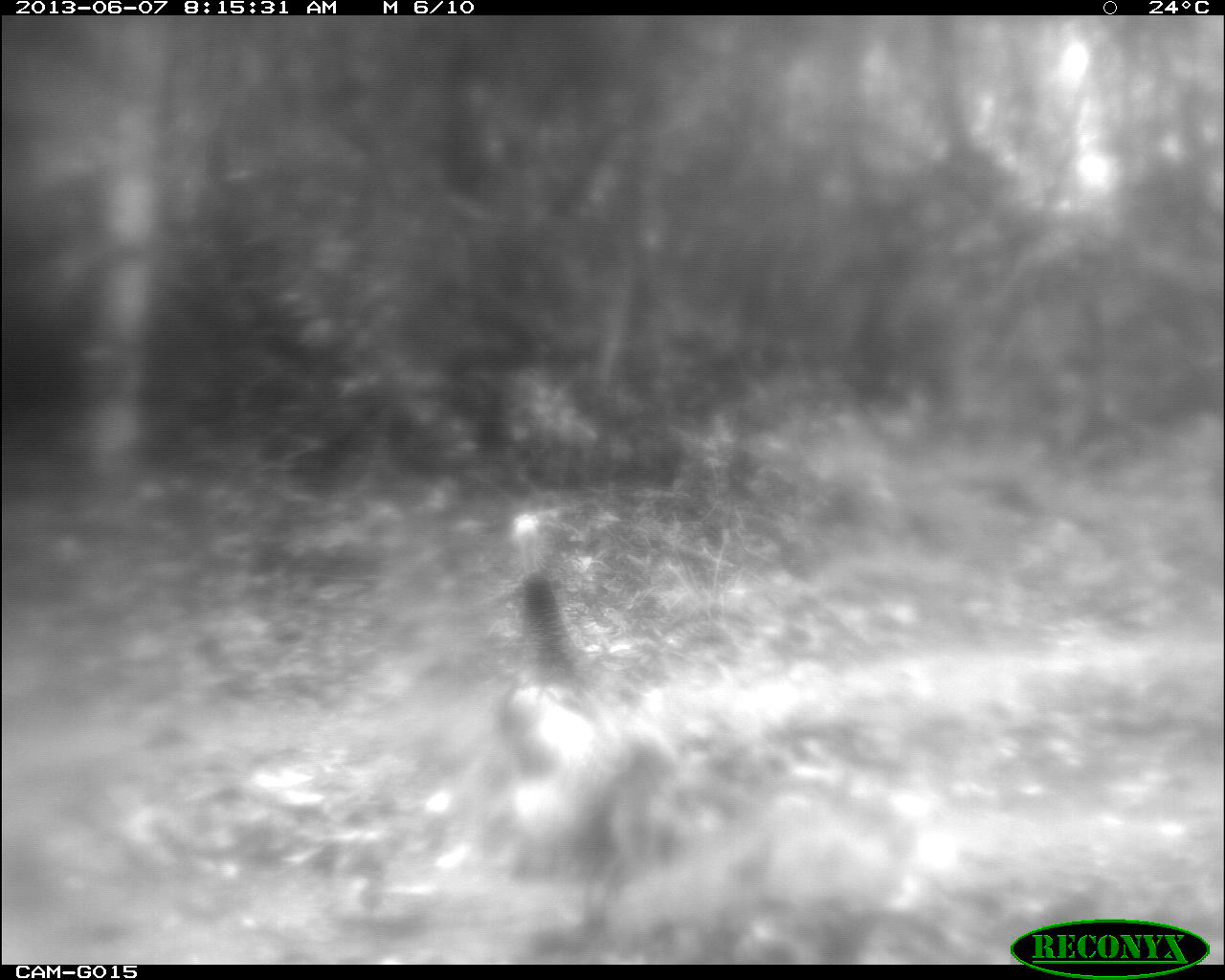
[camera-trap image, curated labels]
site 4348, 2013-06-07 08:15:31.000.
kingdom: Animalia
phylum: Chordata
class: Aves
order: Galliformes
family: Phasianidae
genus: Meleagris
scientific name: Meleagris ocellata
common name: ocellated turkey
Meleagris ocellata (ocellated turkey), count 1, sex female.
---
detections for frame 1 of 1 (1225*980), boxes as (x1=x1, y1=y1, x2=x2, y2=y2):
meleagris ocellata: (x1=498, y1=511, x2=681, y2=956)